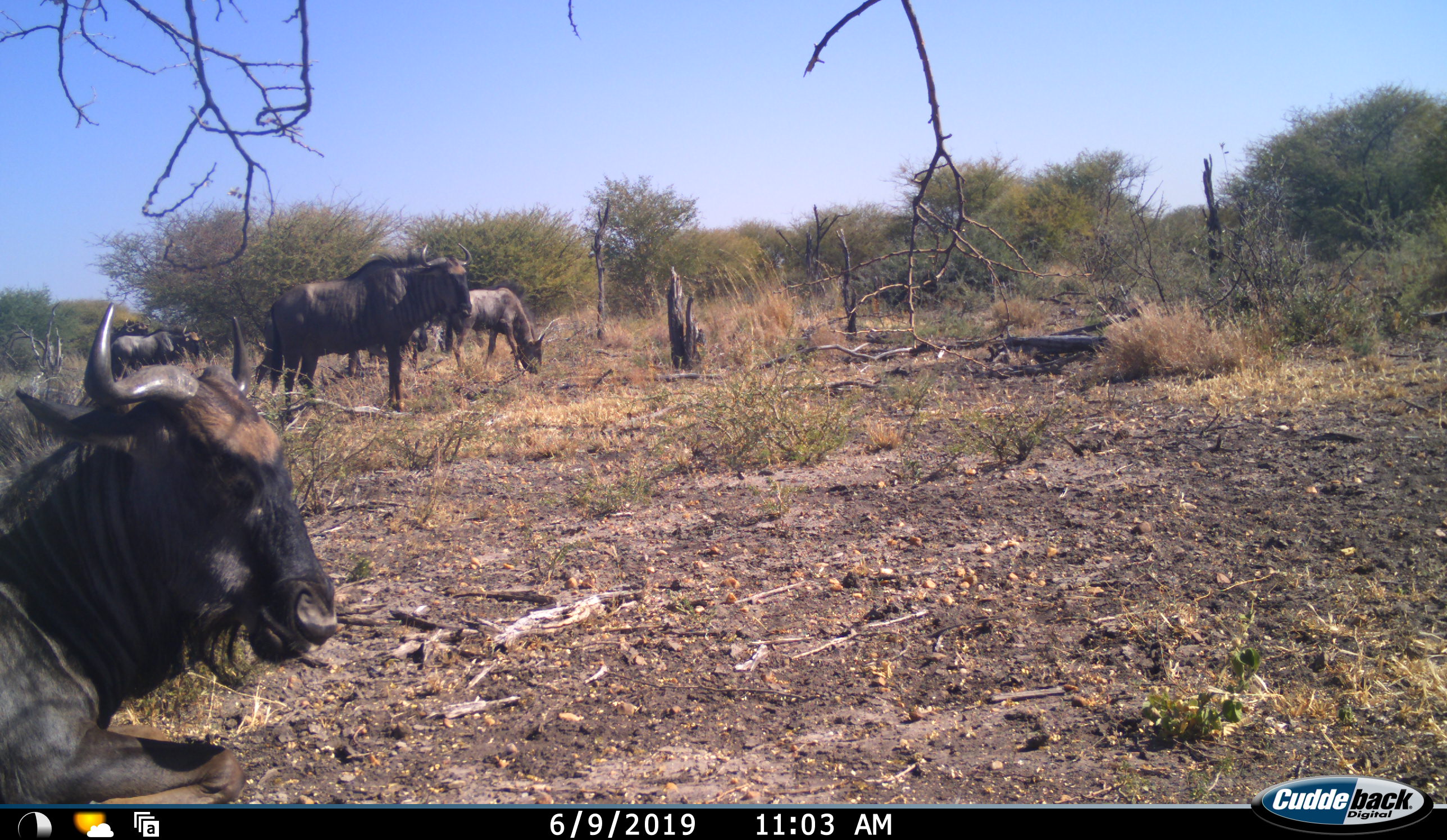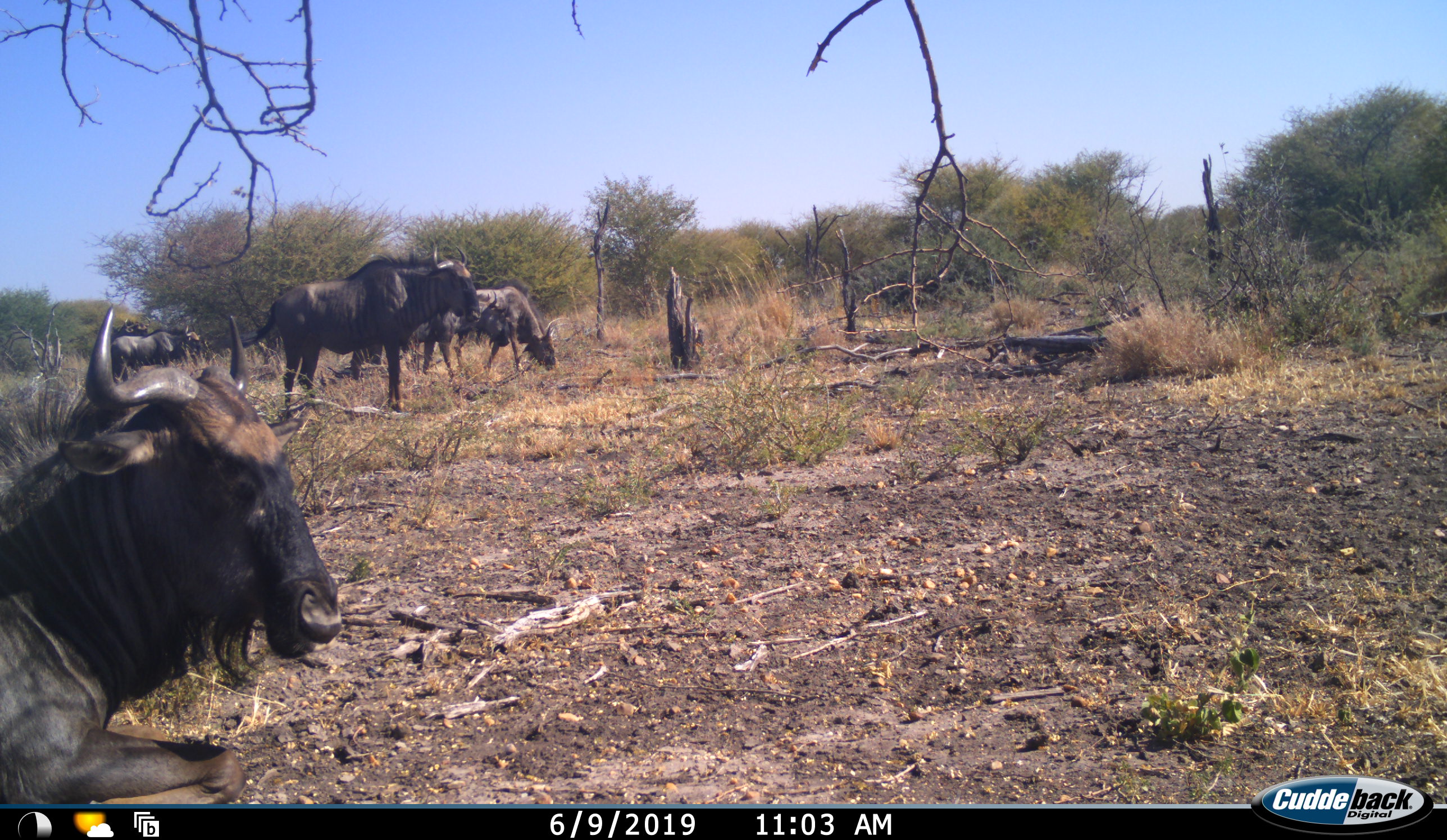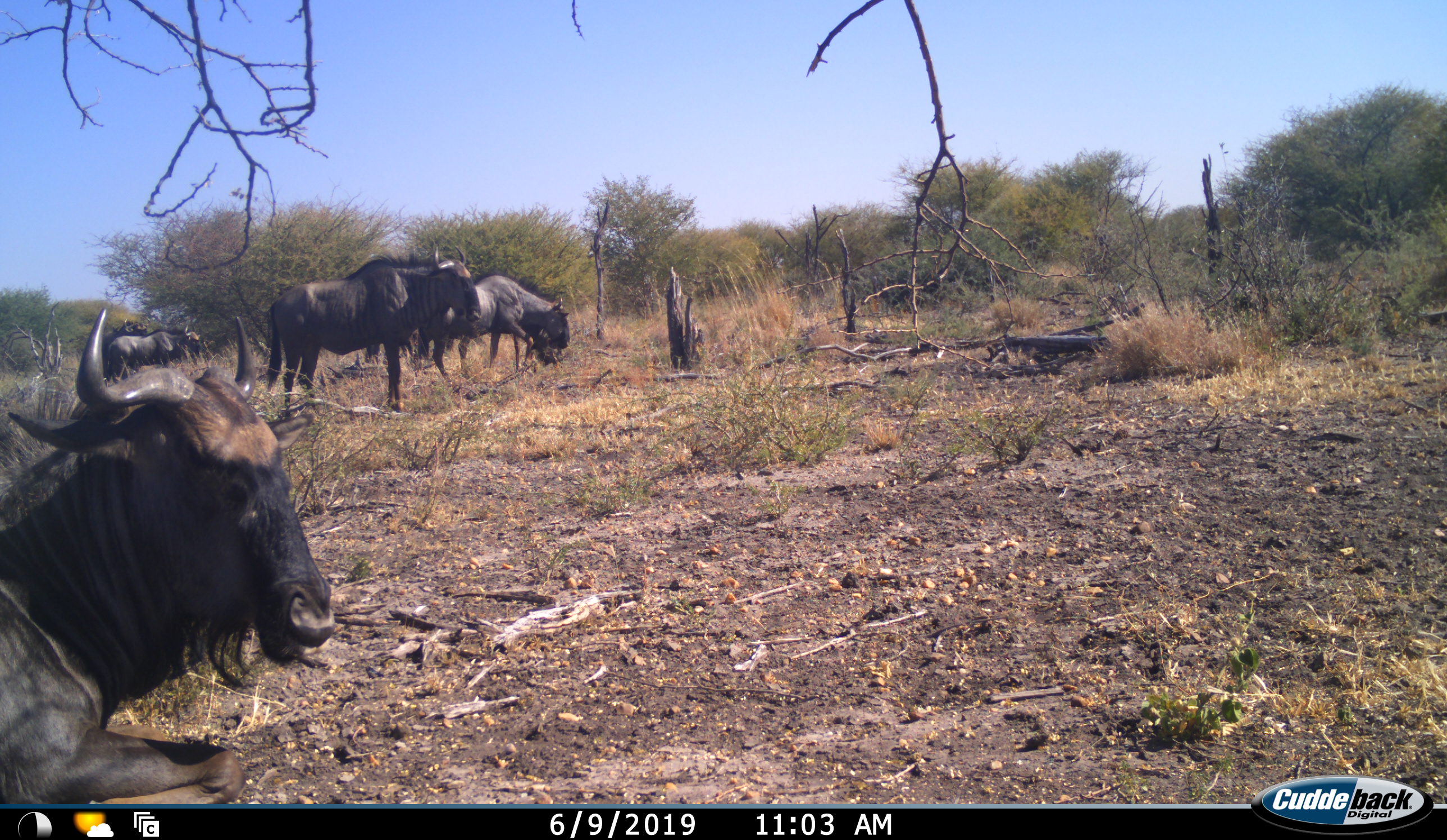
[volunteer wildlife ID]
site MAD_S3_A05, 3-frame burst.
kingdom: Animalia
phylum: Chordata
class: Mammalia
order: Artiodactyla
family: Bovidae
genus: Connochaetes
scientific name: Connochaetes taurinus taurinus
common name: blue wildebeest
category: wildebeestblue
Wildebeestblue (blue wildebeest) (Connochaetes taurinus taurinus), count 6. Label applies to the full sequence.